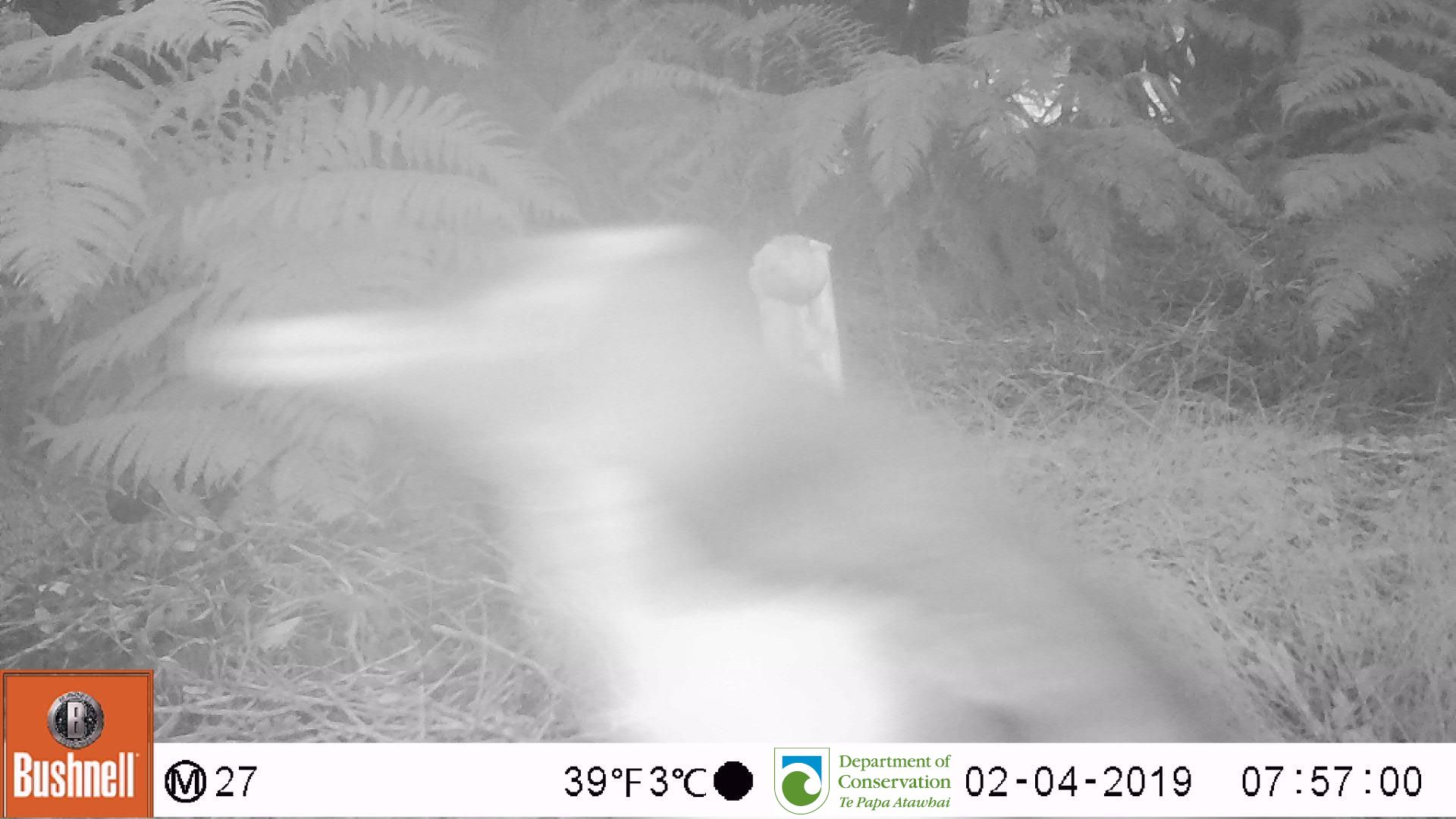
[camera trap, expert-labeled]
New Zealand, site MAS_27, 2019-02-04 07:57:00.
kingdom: Animalia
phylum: Chordata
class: Aves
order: Sphenisciformes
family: Spheniscidae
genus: Megadyptes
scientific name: Megadyptes antipodes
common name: yellow-eyed penguin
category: yellow eyed penguin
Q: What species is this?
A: Yellow eyed penguin (yellow-eyed penguin) (Megadyptes antipodes).